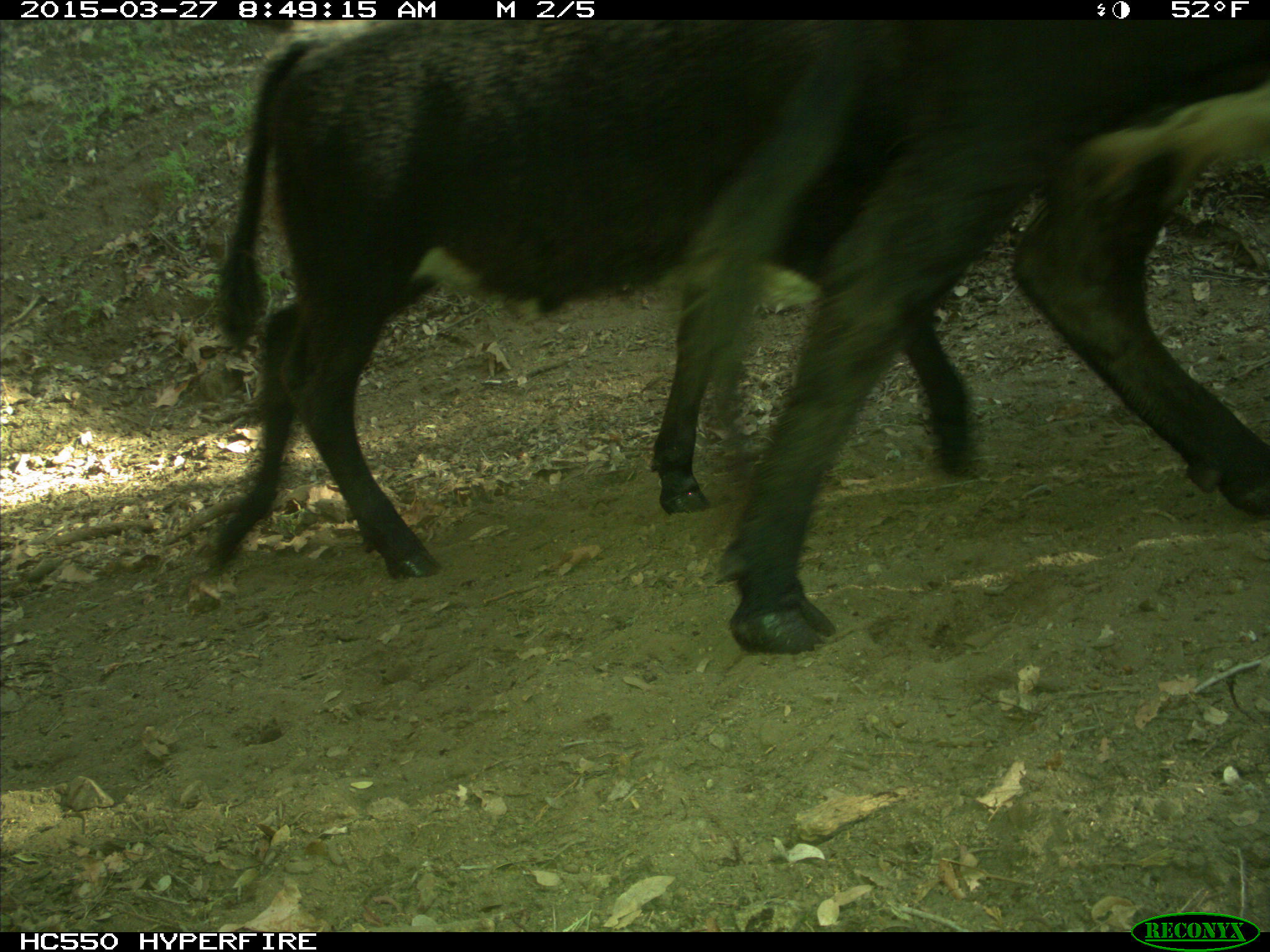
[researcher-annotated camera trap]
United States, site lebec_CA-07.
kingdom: Animalia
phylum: Chordata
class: Mammalia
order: Artiodactyla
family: Bovidae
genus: Bos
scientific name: Bos taurus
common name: domestic cow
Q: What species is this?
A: Bos taurus (domestic cow).